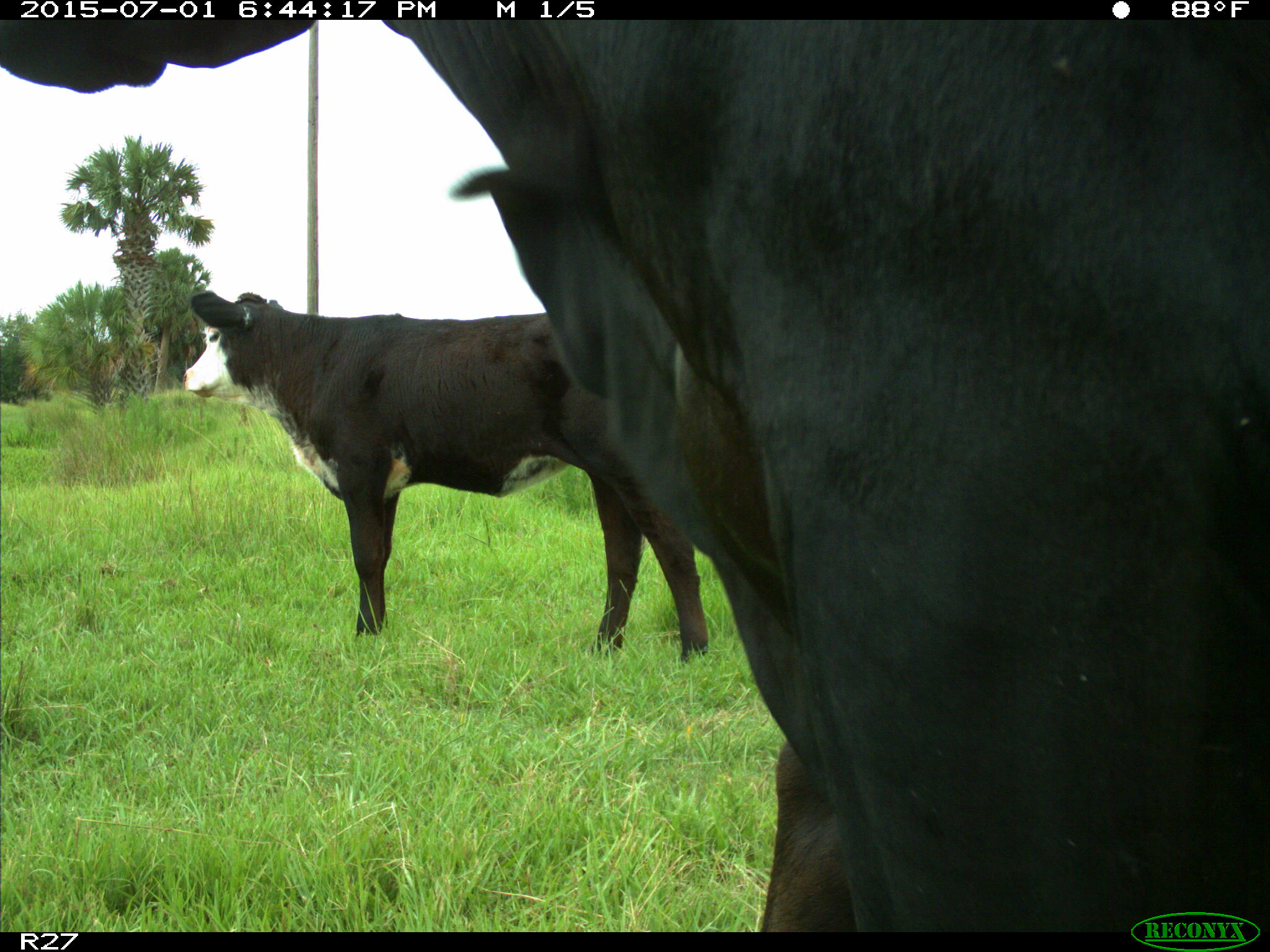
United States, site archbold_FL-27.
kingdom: Animalia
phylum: Chordata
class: Mammalia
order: Artiodactyla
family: Bovidae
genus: Bos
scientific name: Bos taurus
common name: domestic cow